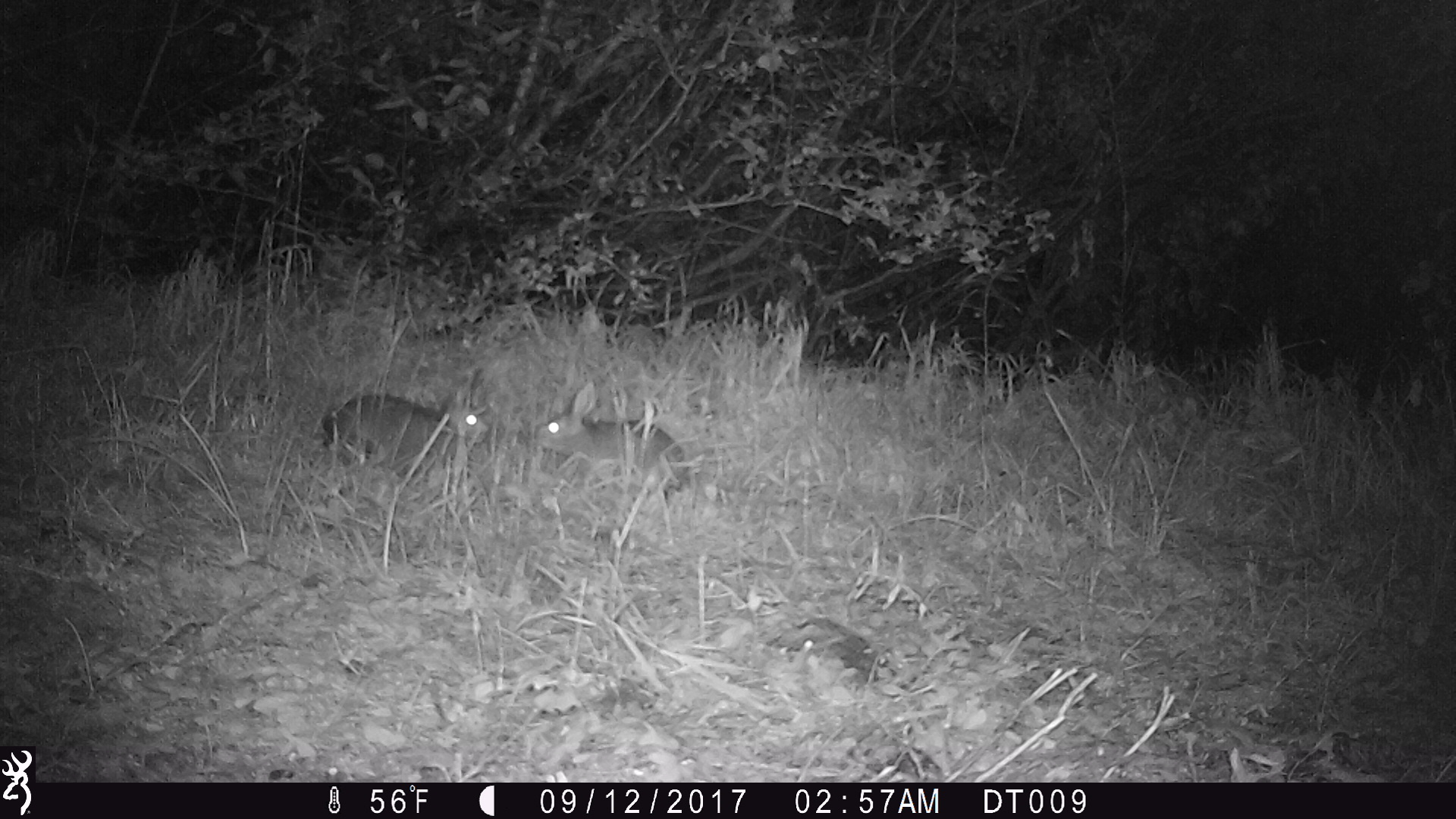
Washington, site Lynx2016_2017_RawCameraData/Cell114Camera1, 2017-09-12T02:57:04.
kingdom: Animalia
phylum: Chordata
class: Mammalia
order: Lagomorpha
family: Leporidae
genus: Lepus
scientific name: Lepus americanus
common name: snowshoe hare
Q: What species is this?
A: Lepus americanus (snowshoe hare).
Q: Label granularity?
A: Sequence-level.